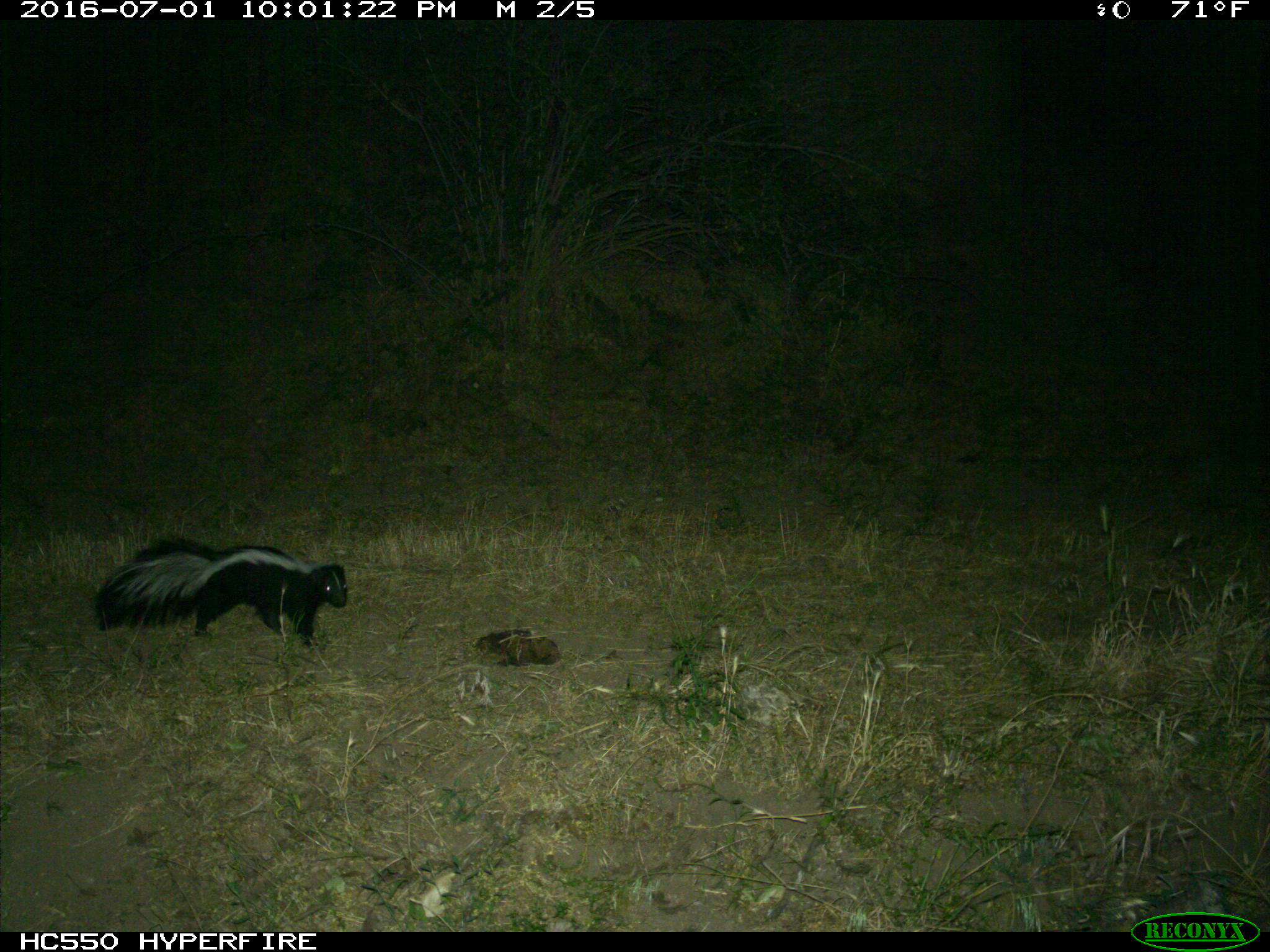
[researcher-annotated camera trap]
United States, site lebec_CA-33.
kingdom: Animalia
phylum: Chordata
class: Mammalia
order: Carnivora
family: Mephitidae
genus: Mephitis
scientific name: Mephitis mephitis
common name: striped skunk